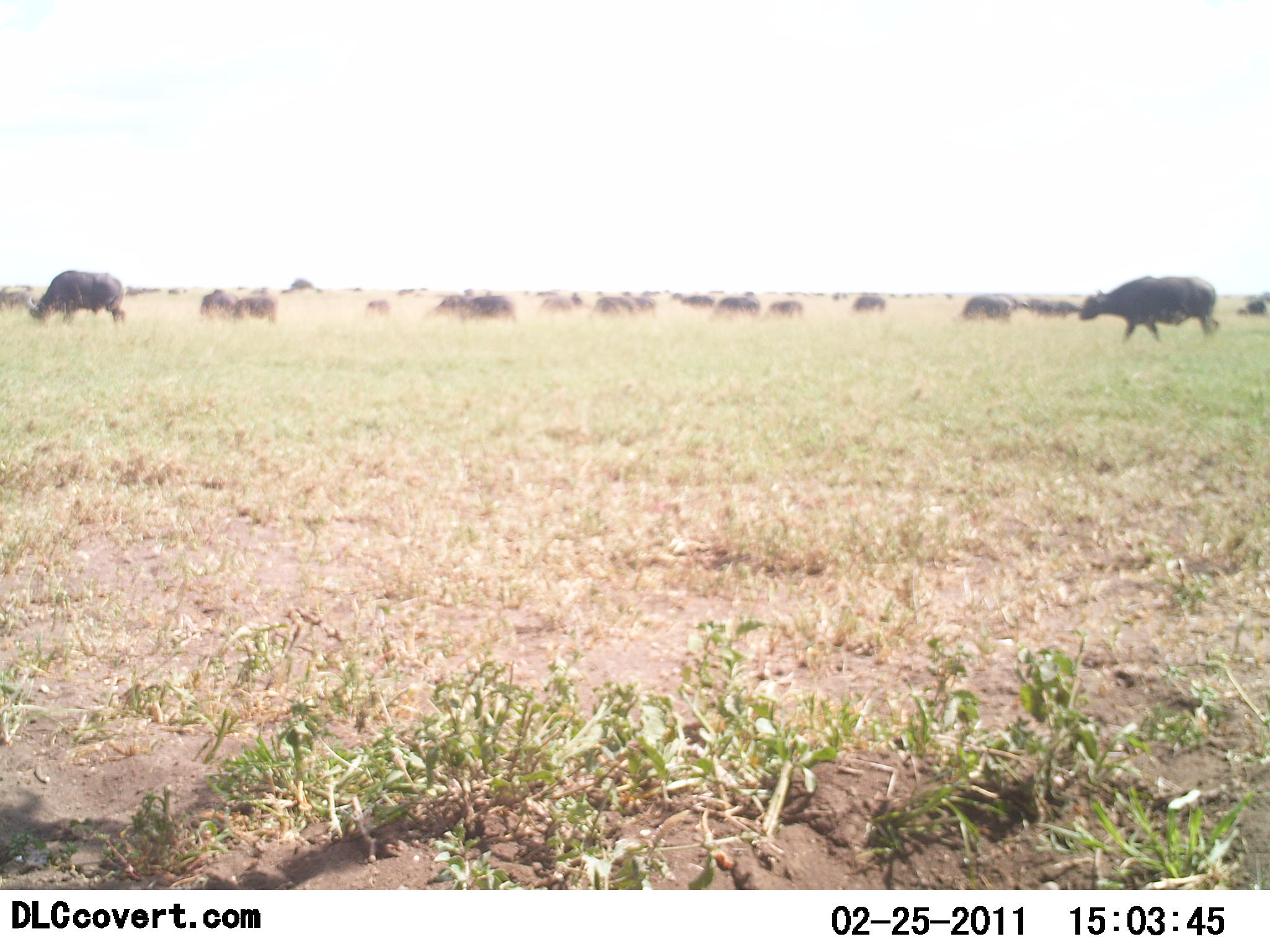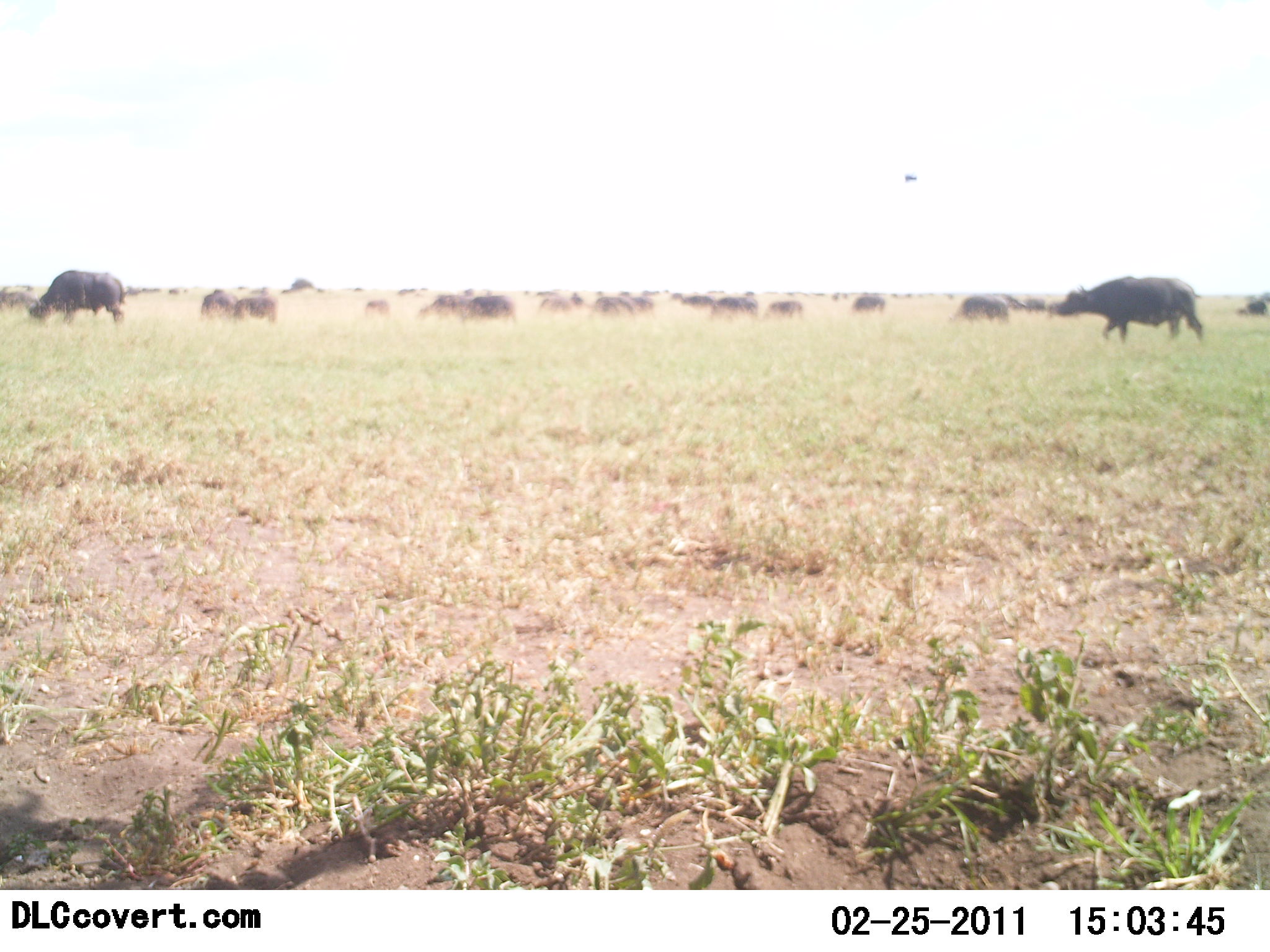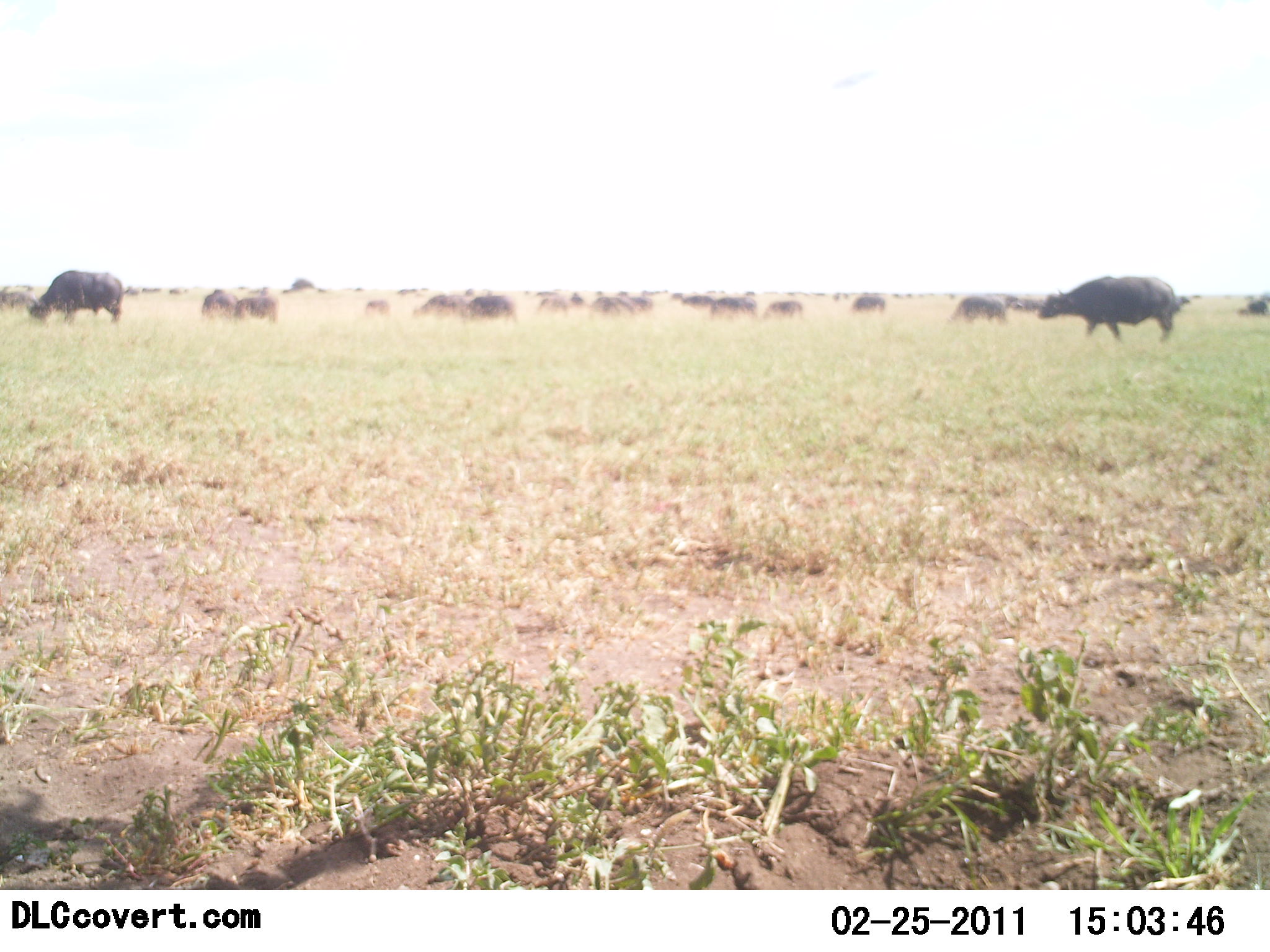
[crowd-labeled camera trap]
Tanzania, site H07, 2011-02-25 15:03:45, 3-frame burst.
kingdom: Animalia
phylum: Chordata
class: Mammalia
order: Artiodactyla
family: Bovidae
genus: Syncerus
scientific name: Syncerus caffer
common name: cape buffalo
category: buffalo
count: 11-50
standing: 38%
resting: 0%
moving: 92%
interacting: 0%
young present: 0%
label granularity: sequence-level